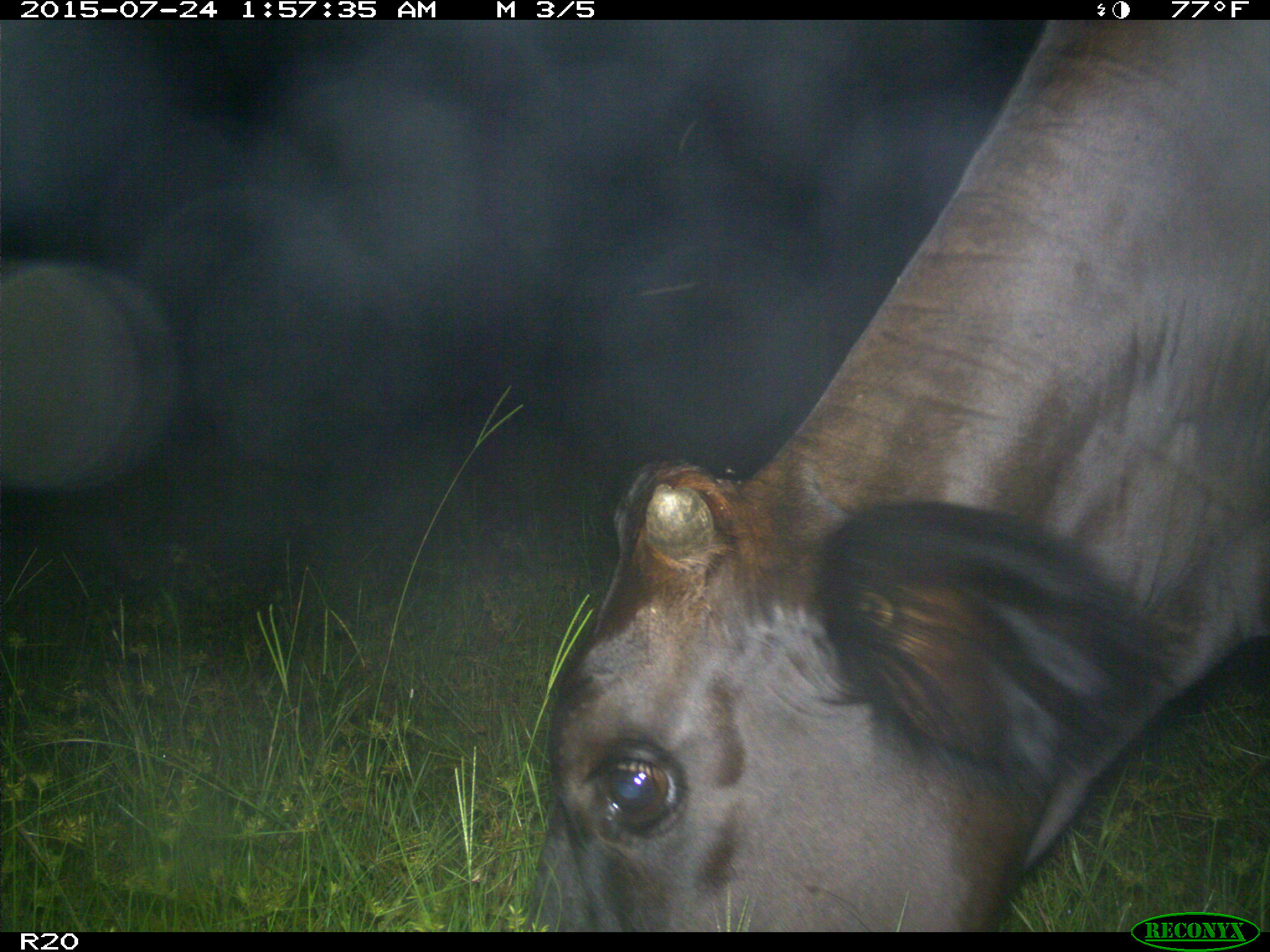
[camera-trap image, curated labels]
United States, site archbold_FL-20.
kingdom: Animalia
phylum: Chordata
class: Mammalia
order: Artiodactyla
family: Bovidae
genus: Bos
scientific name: Bos taurus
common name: domestic cow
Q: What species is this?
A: Bos taurus (domestic cow).